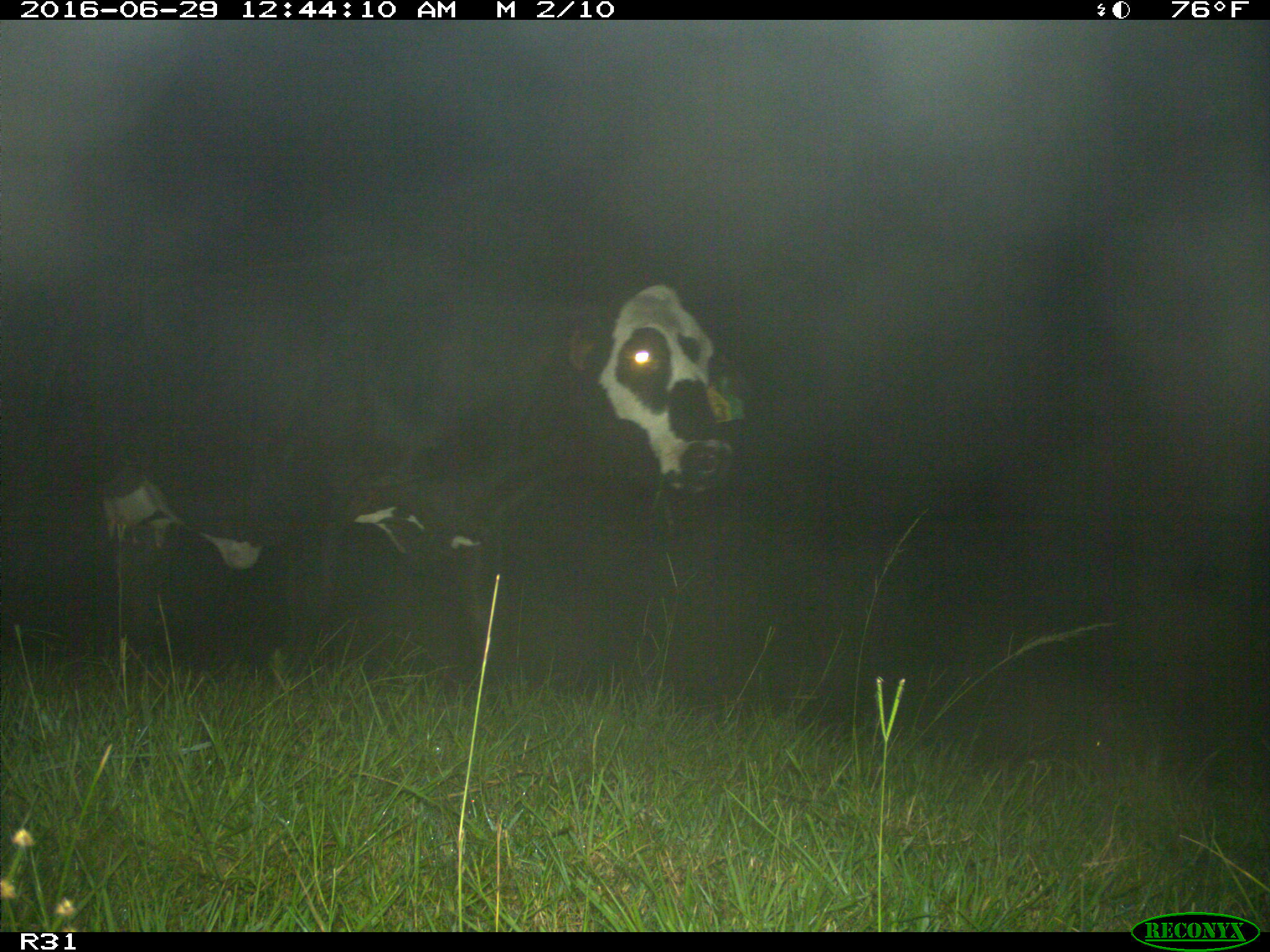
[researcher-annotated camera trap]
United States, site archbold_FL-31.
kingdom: Animalia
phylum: Chordata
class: Mammalia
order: Artiodactyla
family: Bovidae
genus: Bos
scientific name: Bos taurus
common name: domestic cow